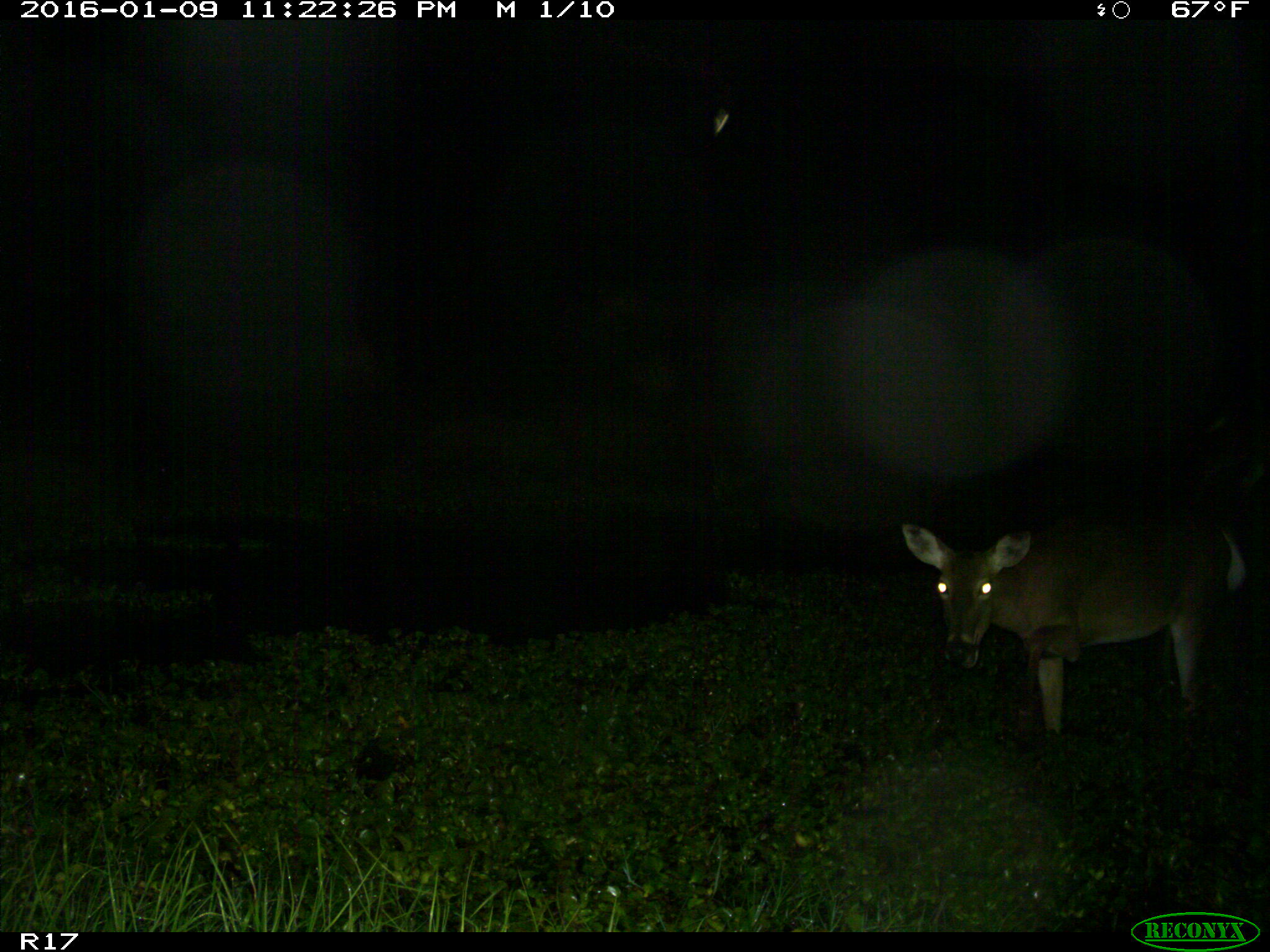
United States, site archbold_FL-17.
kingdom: Animalia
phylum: Chordata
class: Mammalia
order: Artiodactyla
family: Cervidae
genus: Odocoileus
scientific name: Odocoileus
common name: deer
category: unidentified deer